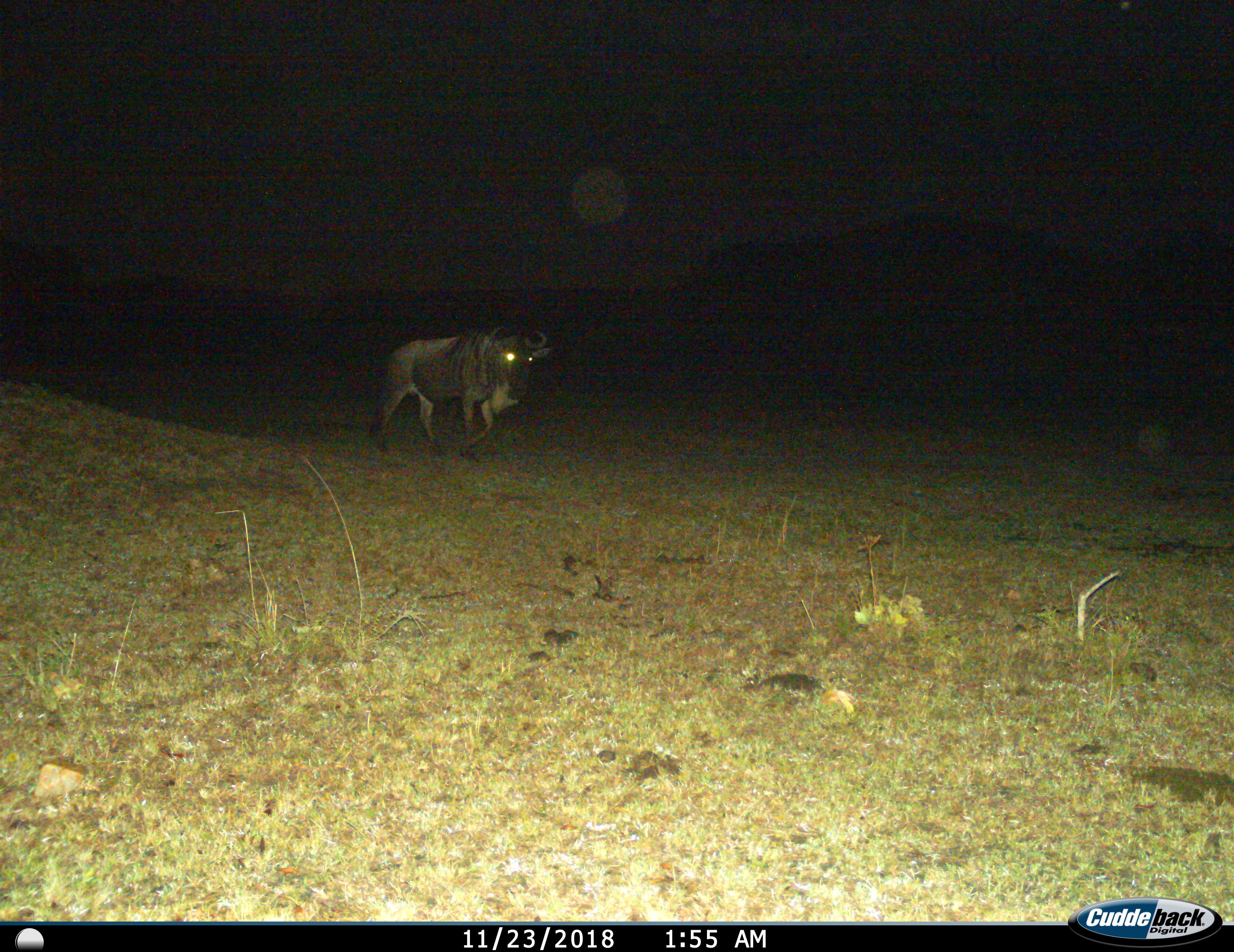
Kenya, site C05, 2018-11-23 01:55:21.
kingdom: Animalia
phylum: Chordata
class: Mammalia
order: Artiodactyla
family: Bovidae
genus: Connochaetes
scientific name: Connochaetes taurinus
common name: common wildebeest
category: wildebeest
Wildebeest (common wildebeest) (Connochaetes taurinus), count 1. Behavior (volunteer vote fractions): standing 11%, resting 0%, moving 89%, interacting 0%. Young present (vote fraction): 0%. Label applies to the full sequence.